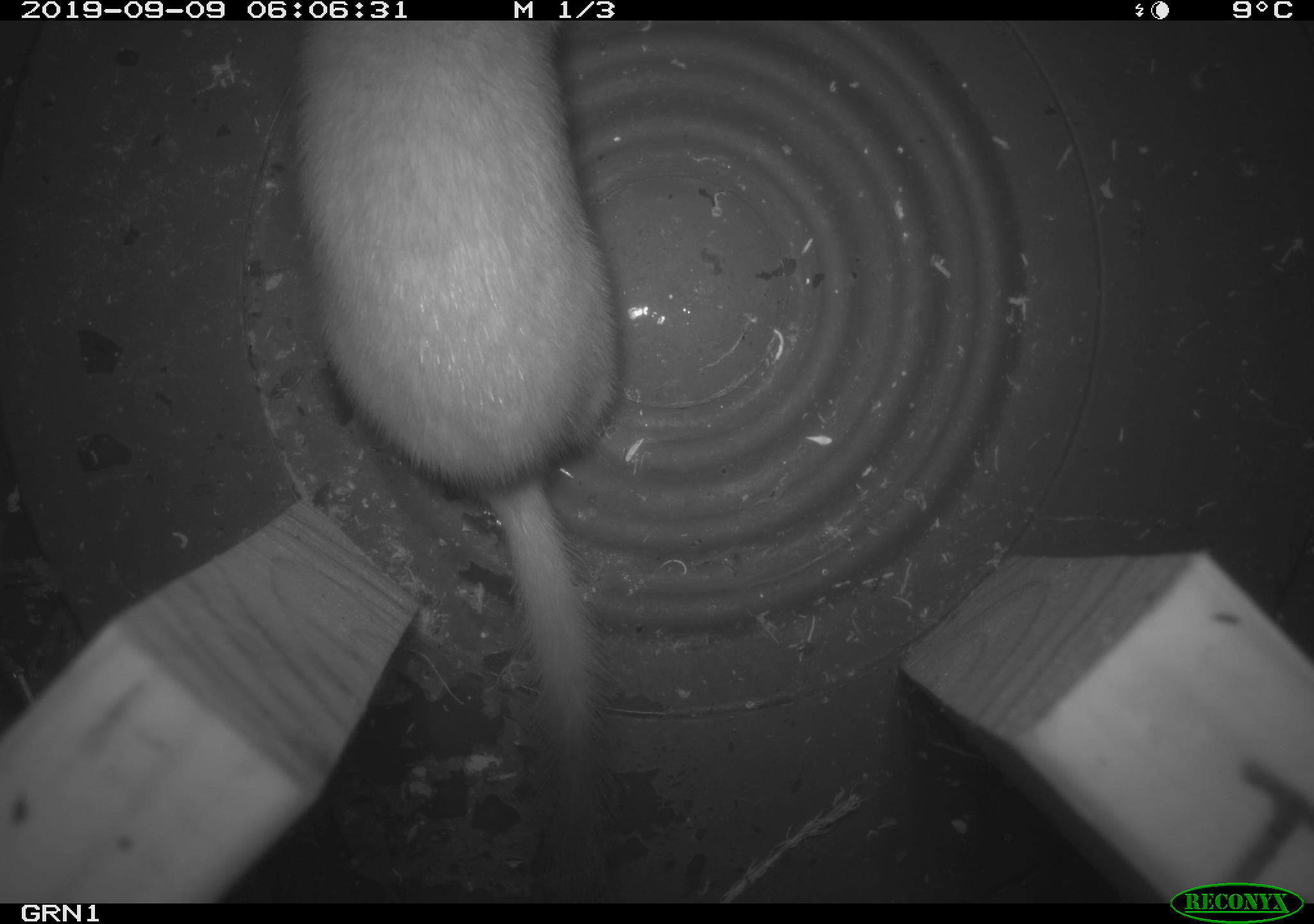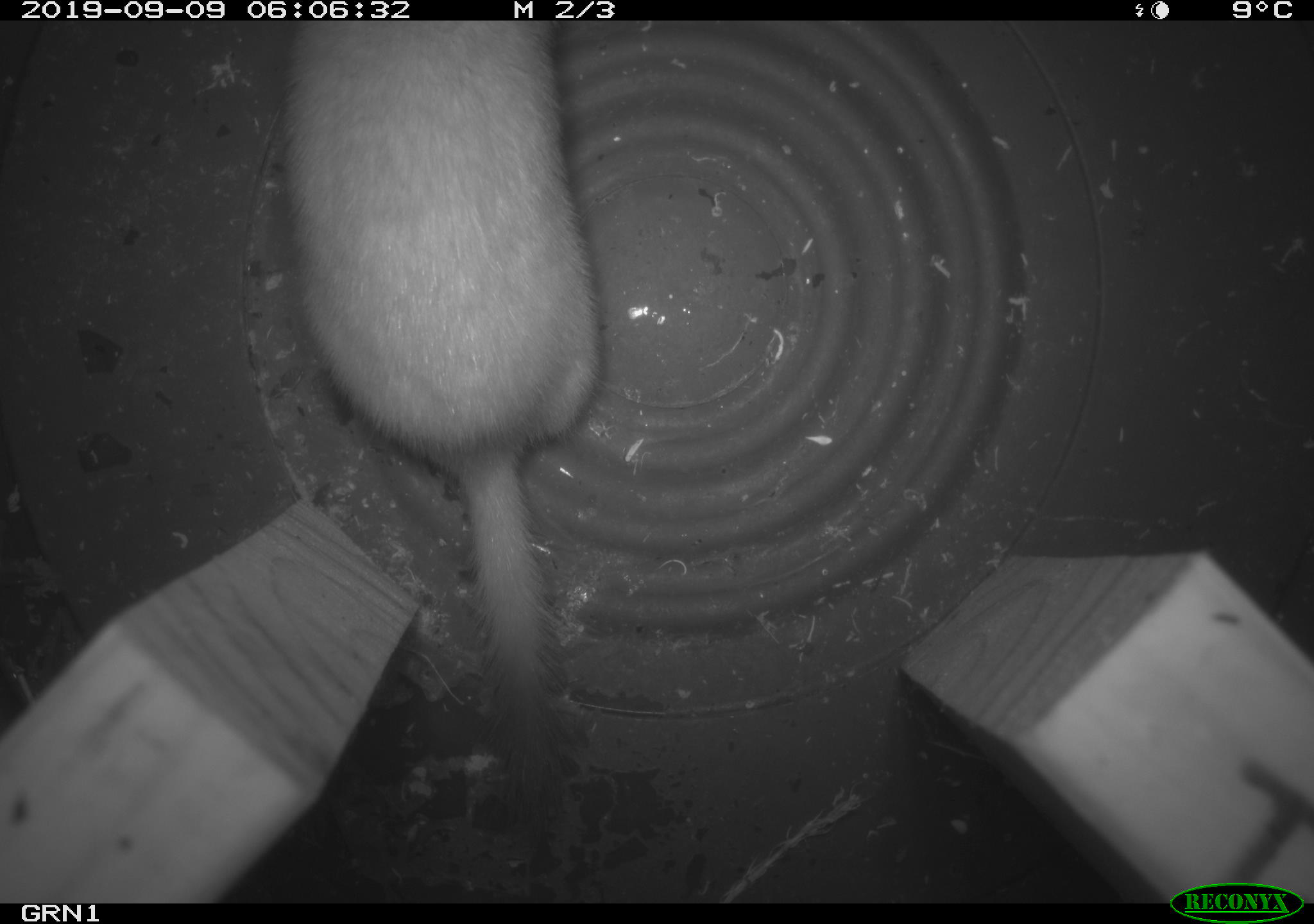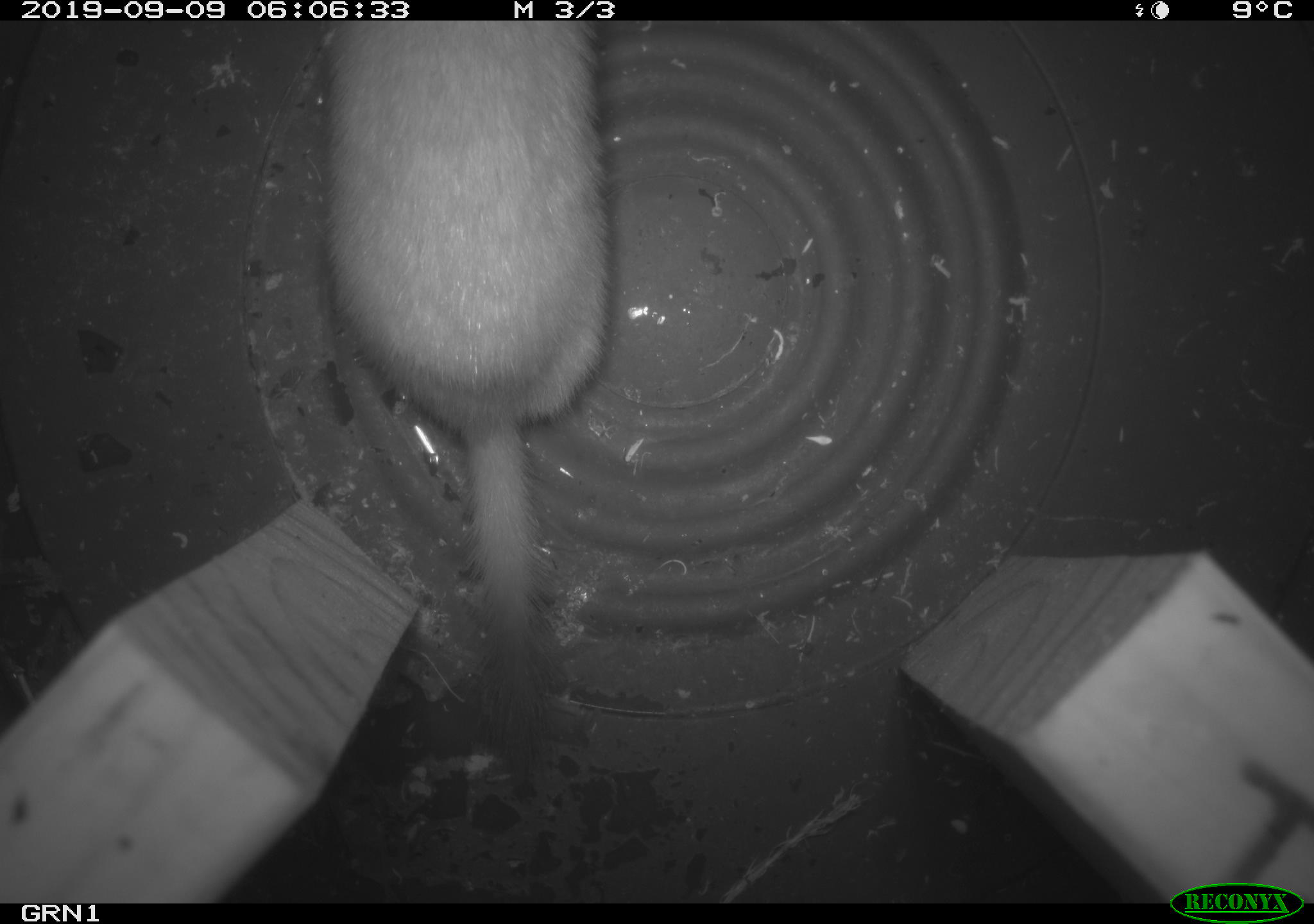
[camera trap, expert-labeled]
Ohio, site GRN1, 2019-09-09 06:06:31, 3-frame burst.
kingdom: Animalia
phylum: Chordata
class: Mammalia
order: Carnivora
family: Mustelidae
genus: Neogale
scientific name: Neogale frenata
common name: long-tailed weasel